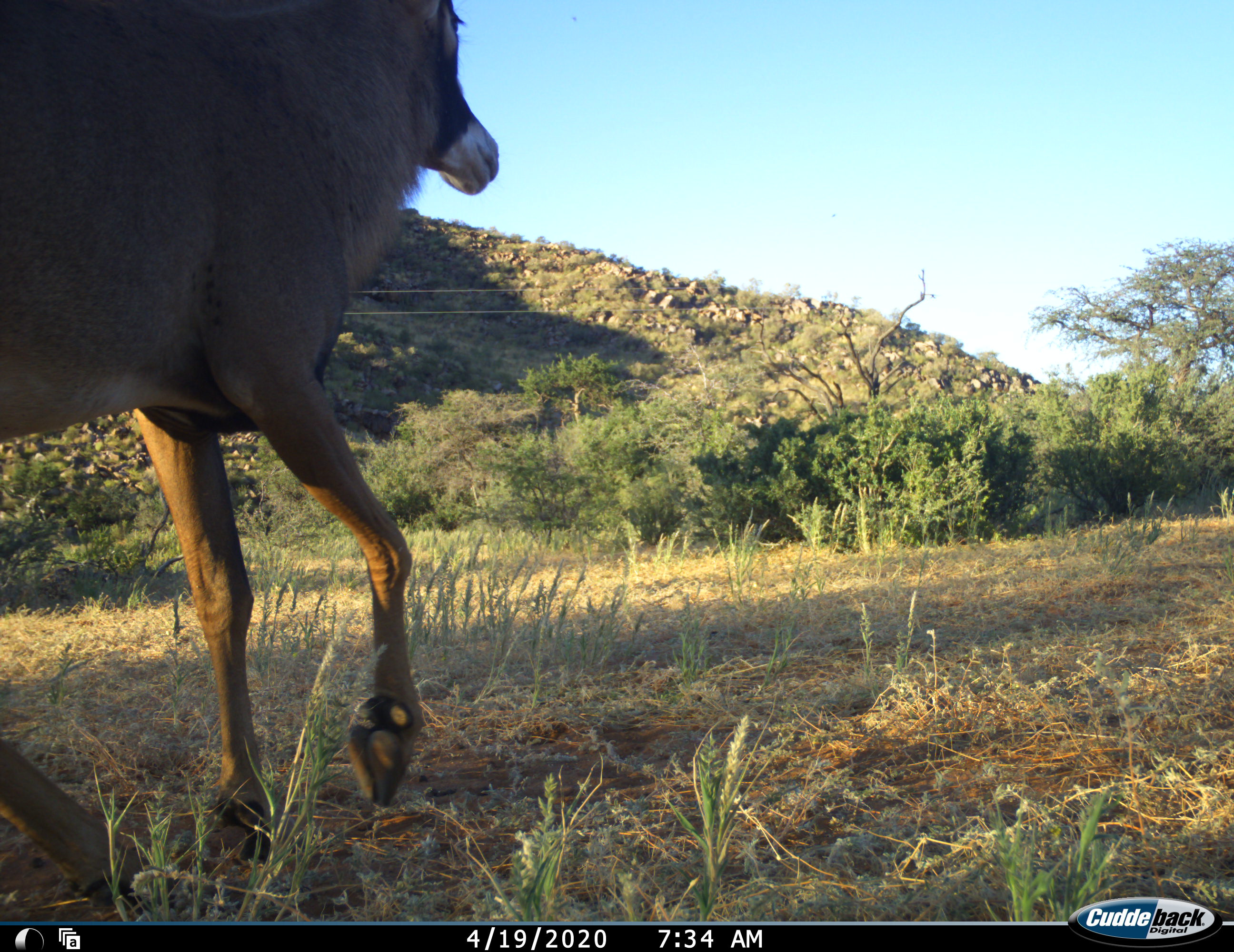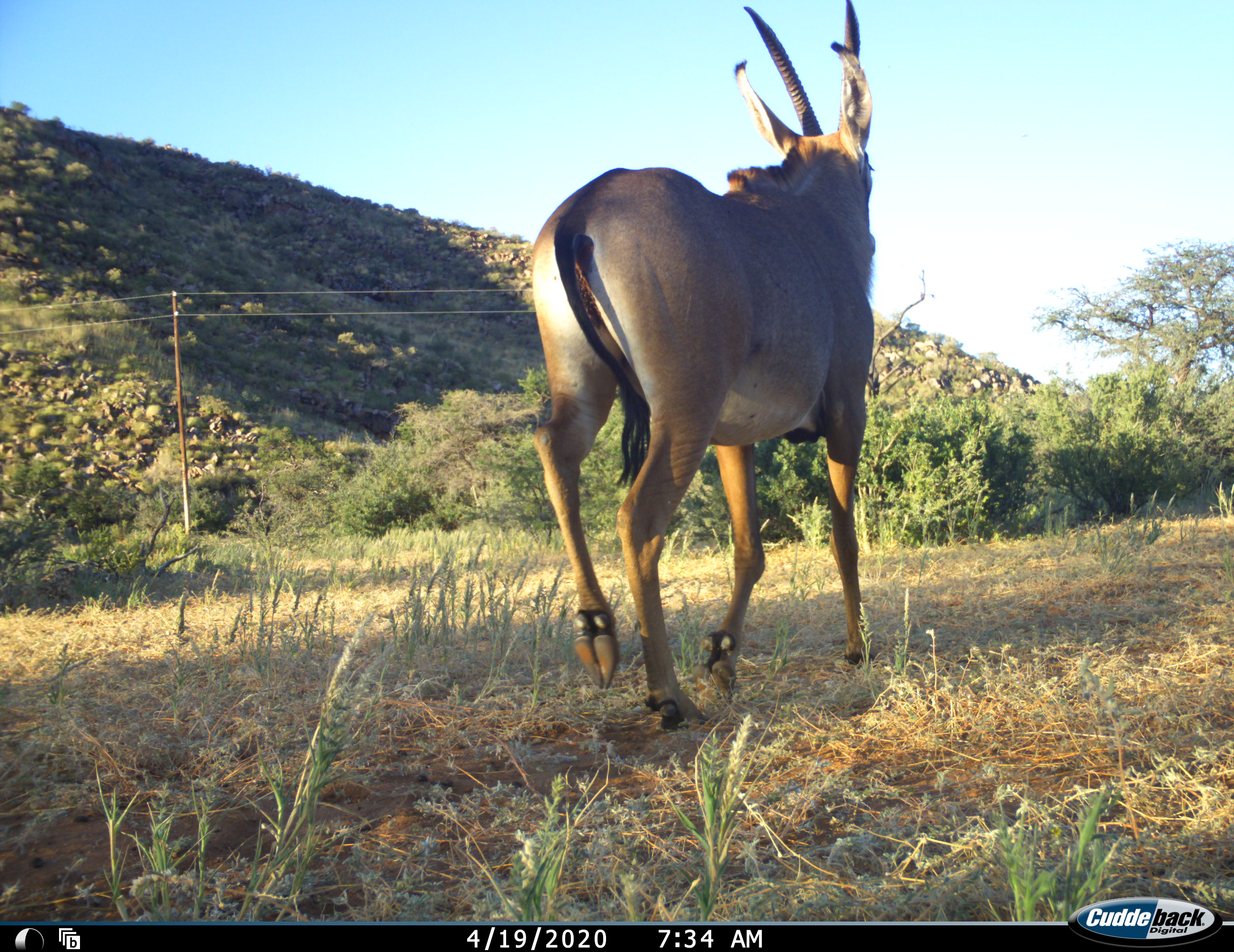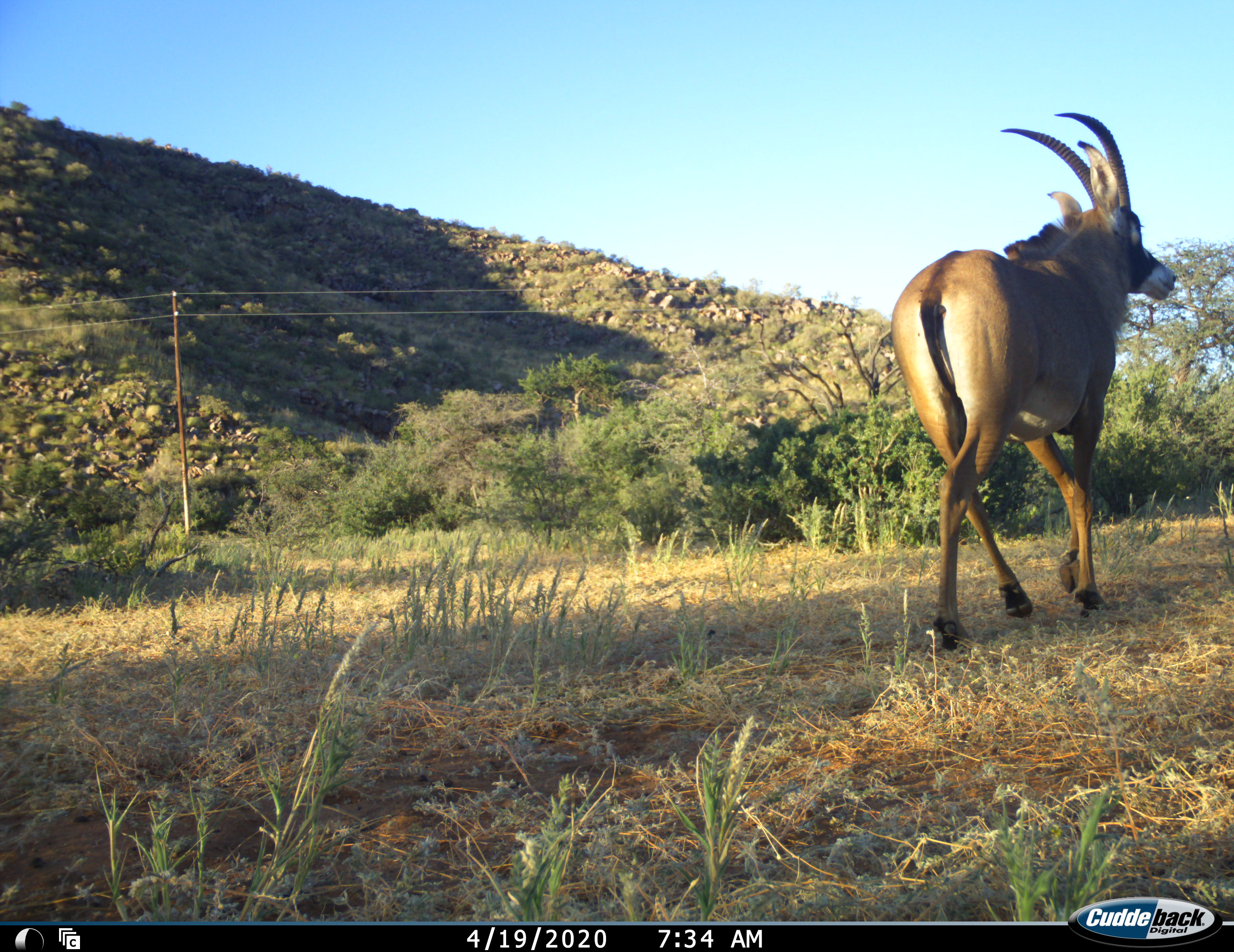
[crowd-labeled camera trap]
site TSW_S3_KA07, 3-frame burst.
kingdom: Animalia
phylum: Chordata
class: Mammalia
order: Artiodactyla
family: Bovidae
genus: Hippotragus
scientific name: Hippotragus equinus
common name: roan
Roan (Hippotragus equinus), count 1. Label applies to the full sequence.